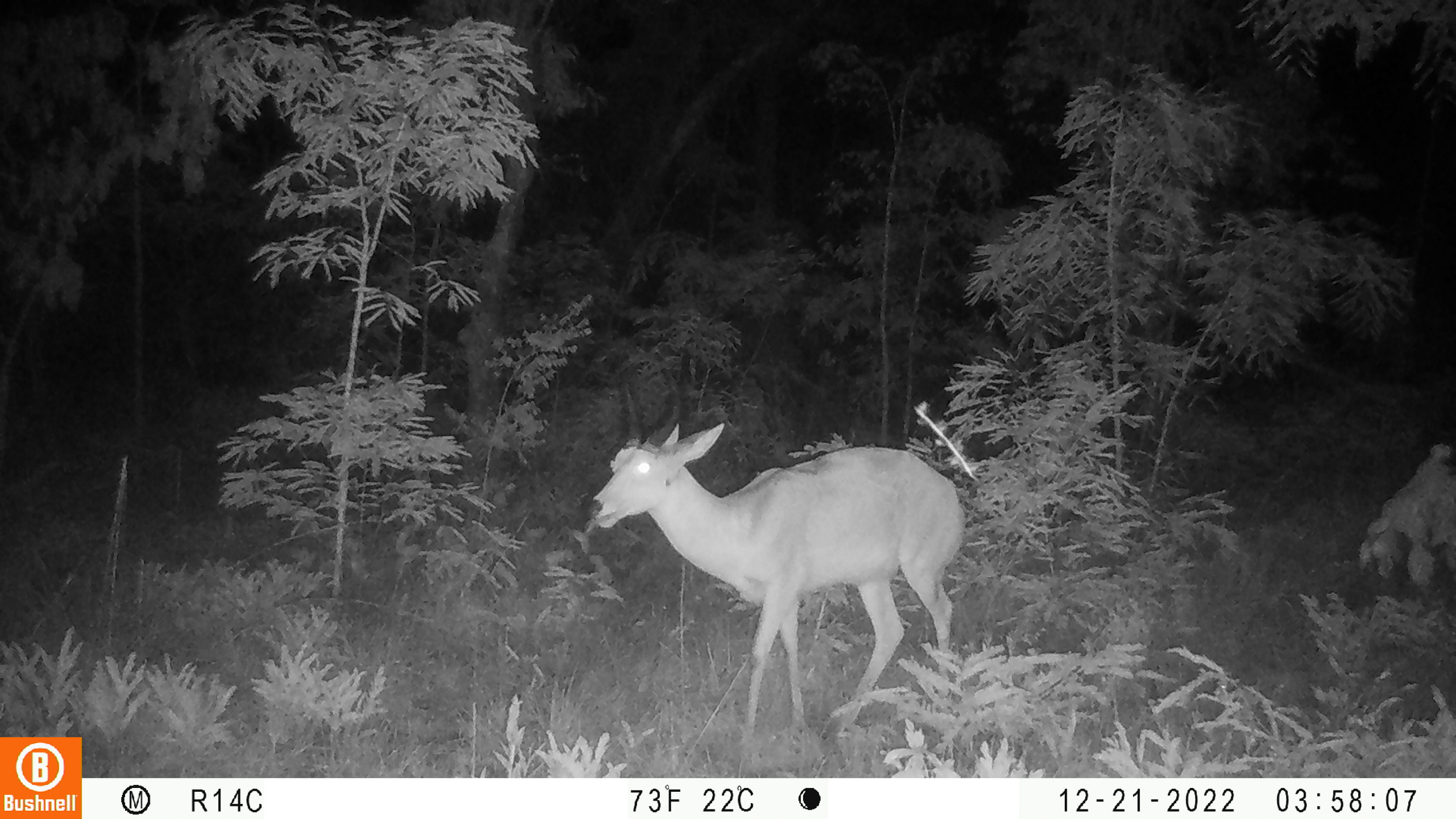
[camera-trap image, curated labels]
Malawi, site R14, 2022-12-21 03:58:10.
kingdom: Animalia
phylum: Chordata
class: Mammalia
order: Artiodactyla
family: Bovidae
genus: Redunca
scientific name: Redunca arundinum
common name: southern reedbuck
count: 1